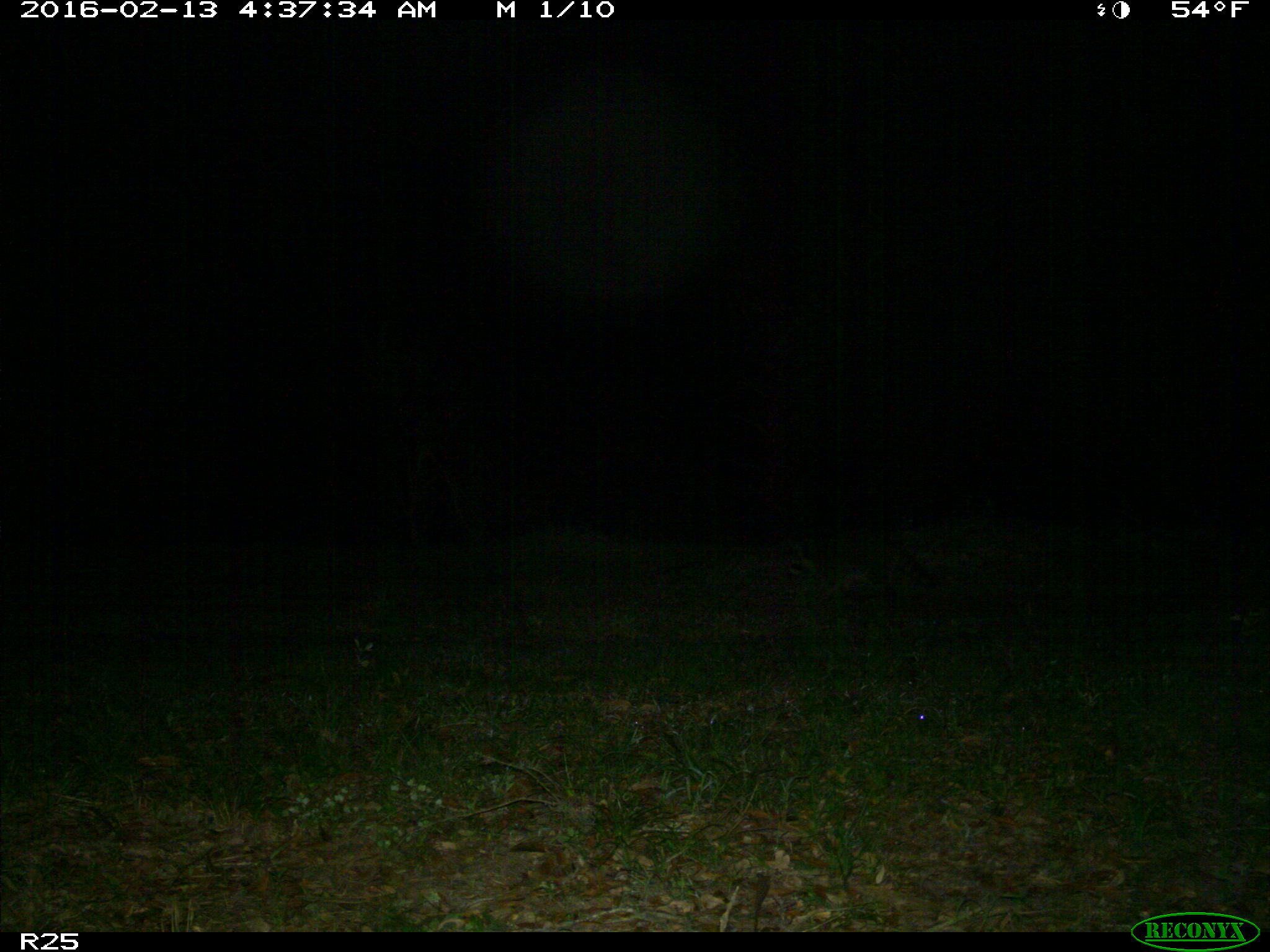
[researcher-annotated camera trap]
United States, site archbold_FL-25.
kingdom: Animalia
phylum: Chordata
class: Mammalia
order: Carnivora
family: Procyonidae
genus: Procyon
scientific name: Procyon lotor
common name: common raccoon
Procyon lotor (common raccoon).